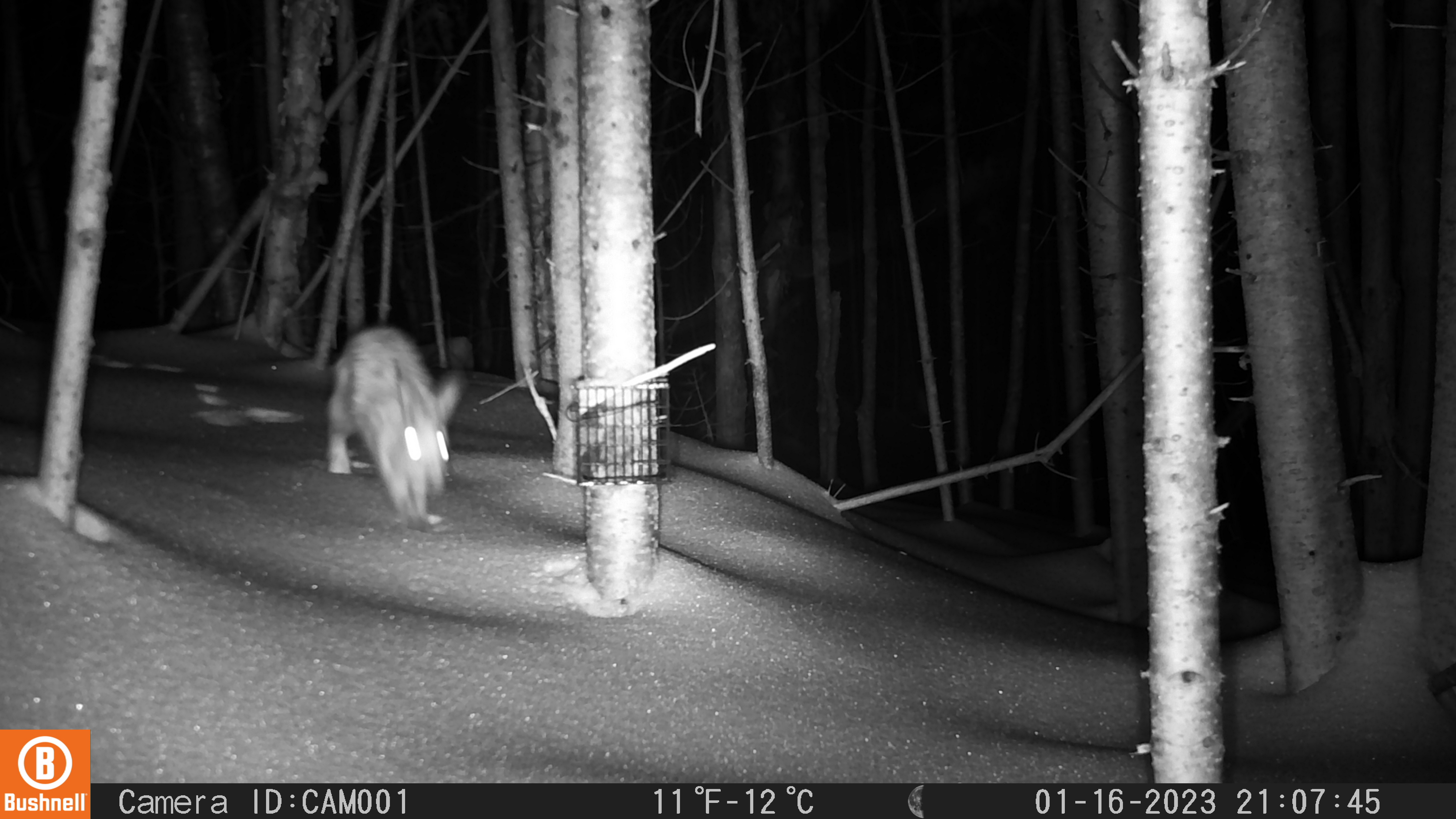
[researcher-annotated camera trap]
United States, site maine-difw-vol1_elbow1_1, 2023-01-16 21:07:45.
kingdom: Animalia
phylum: Chordata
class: Mammalia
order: Lagomorpha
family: Leporidae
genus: Lepus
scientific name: Lepus americanus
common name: snowshoe hare